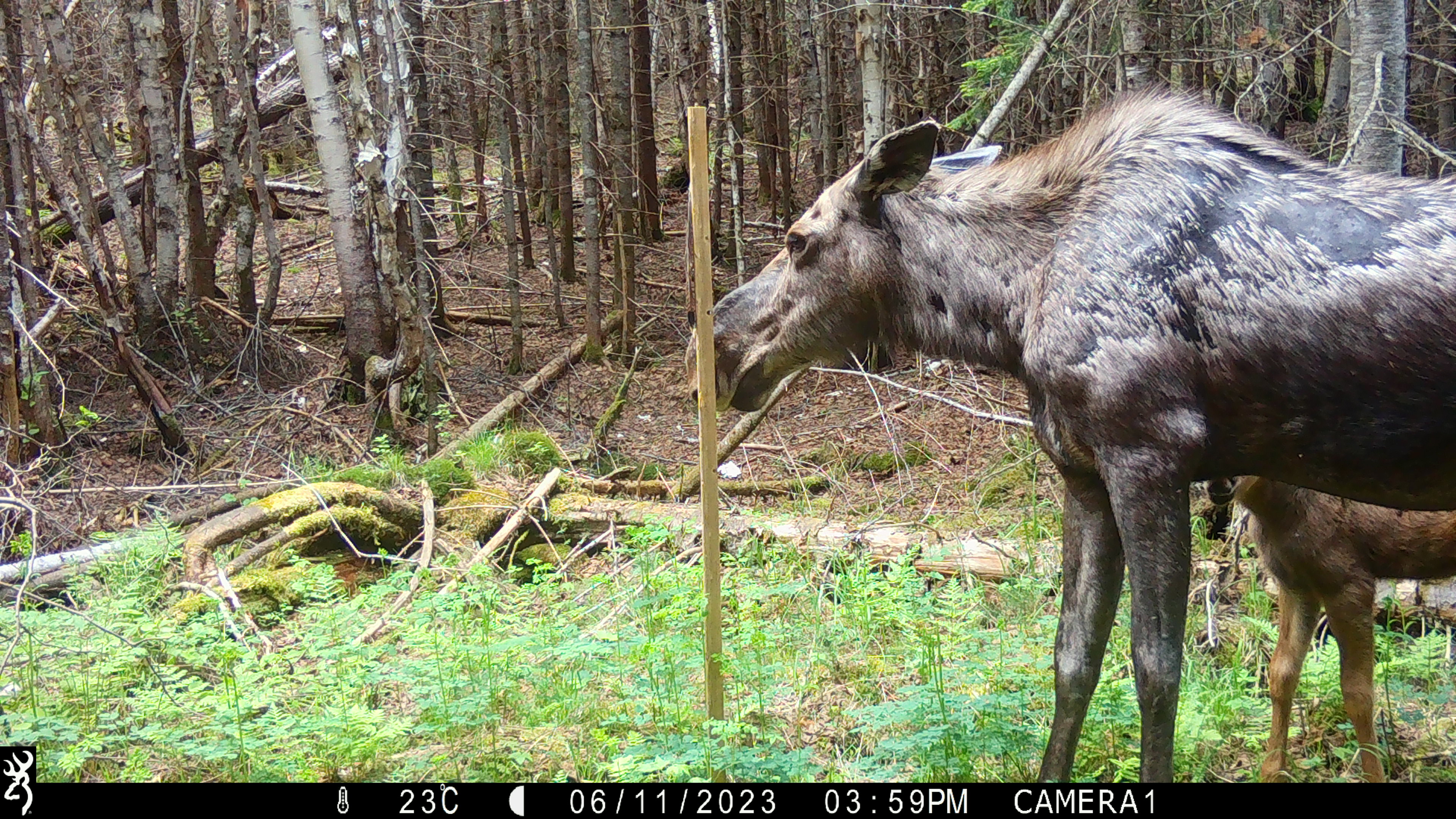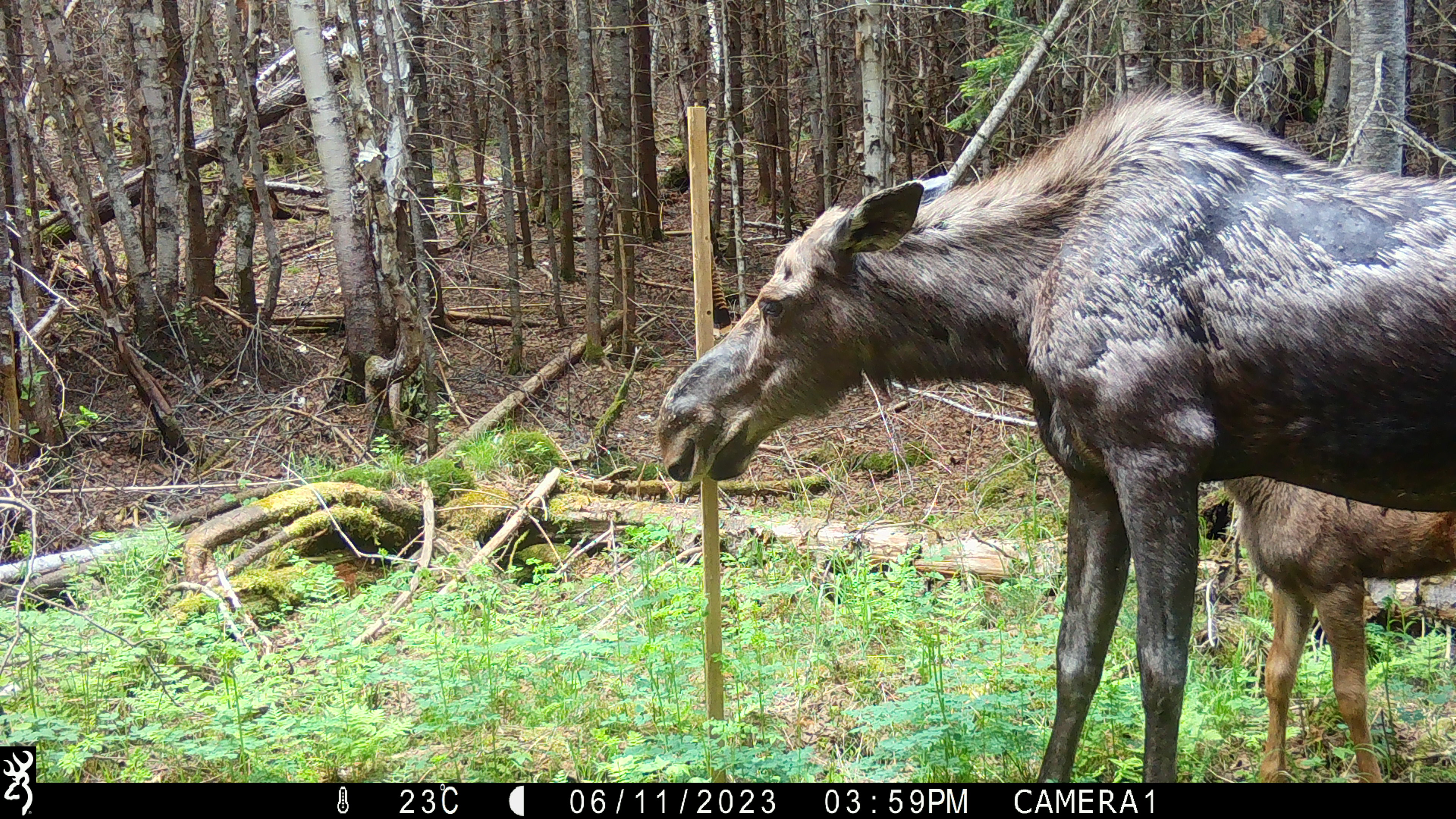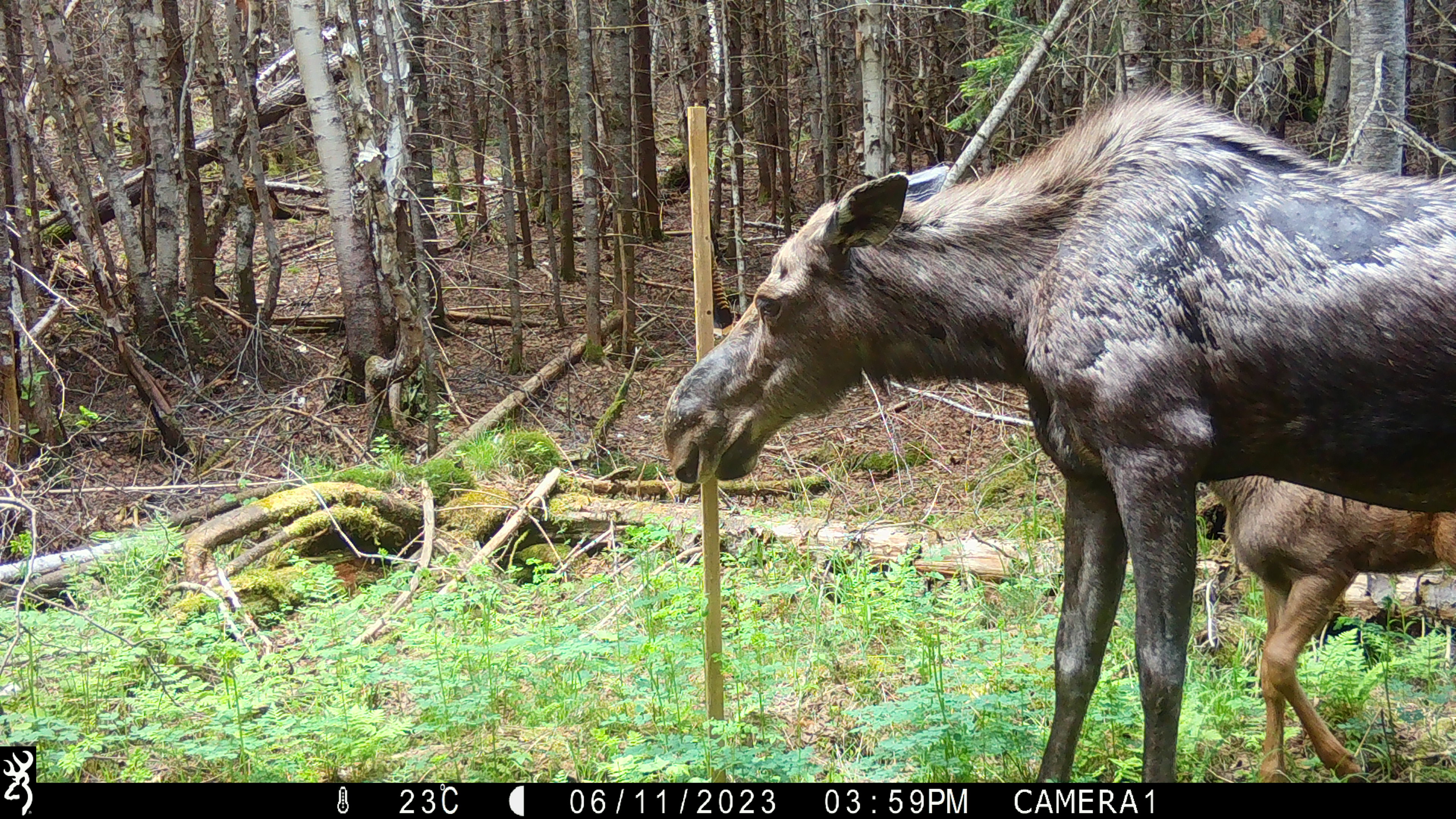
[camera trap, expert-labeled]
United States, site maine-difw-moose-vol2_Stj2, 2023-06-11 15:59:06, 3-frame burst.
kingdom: Animalia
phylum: Chordata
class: Mammalia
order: Artiodactyla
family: Cervidae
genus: Alces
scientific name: Alces alces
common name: moose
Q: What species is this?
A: Moose (Alces alces).